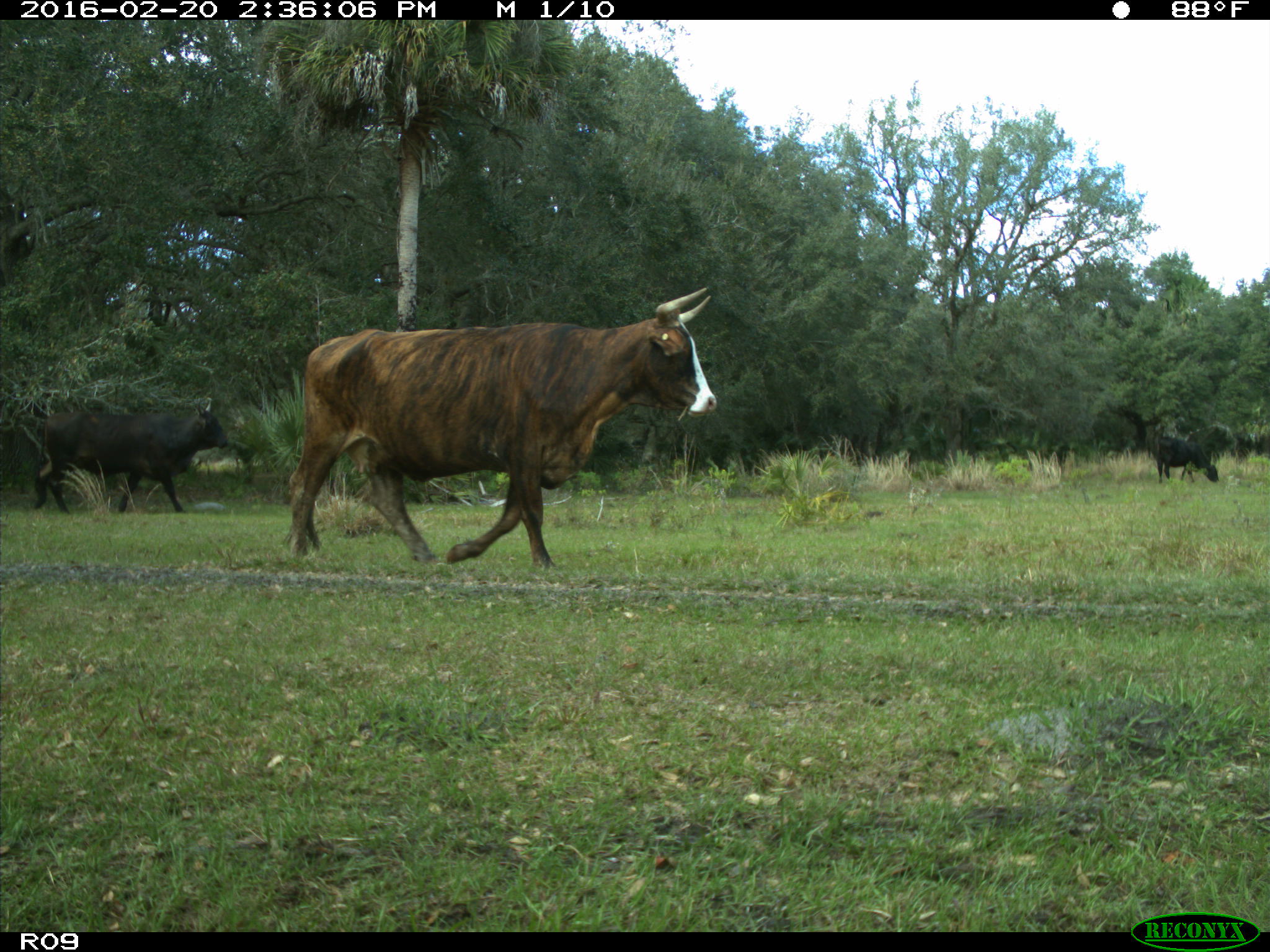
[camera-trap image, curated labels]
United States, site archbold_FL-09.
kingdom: Animalia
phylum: Chordata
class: Mammalia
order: Artiodactyla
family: Bovidae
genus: Bos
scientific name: Bos taurus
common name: domestic cow